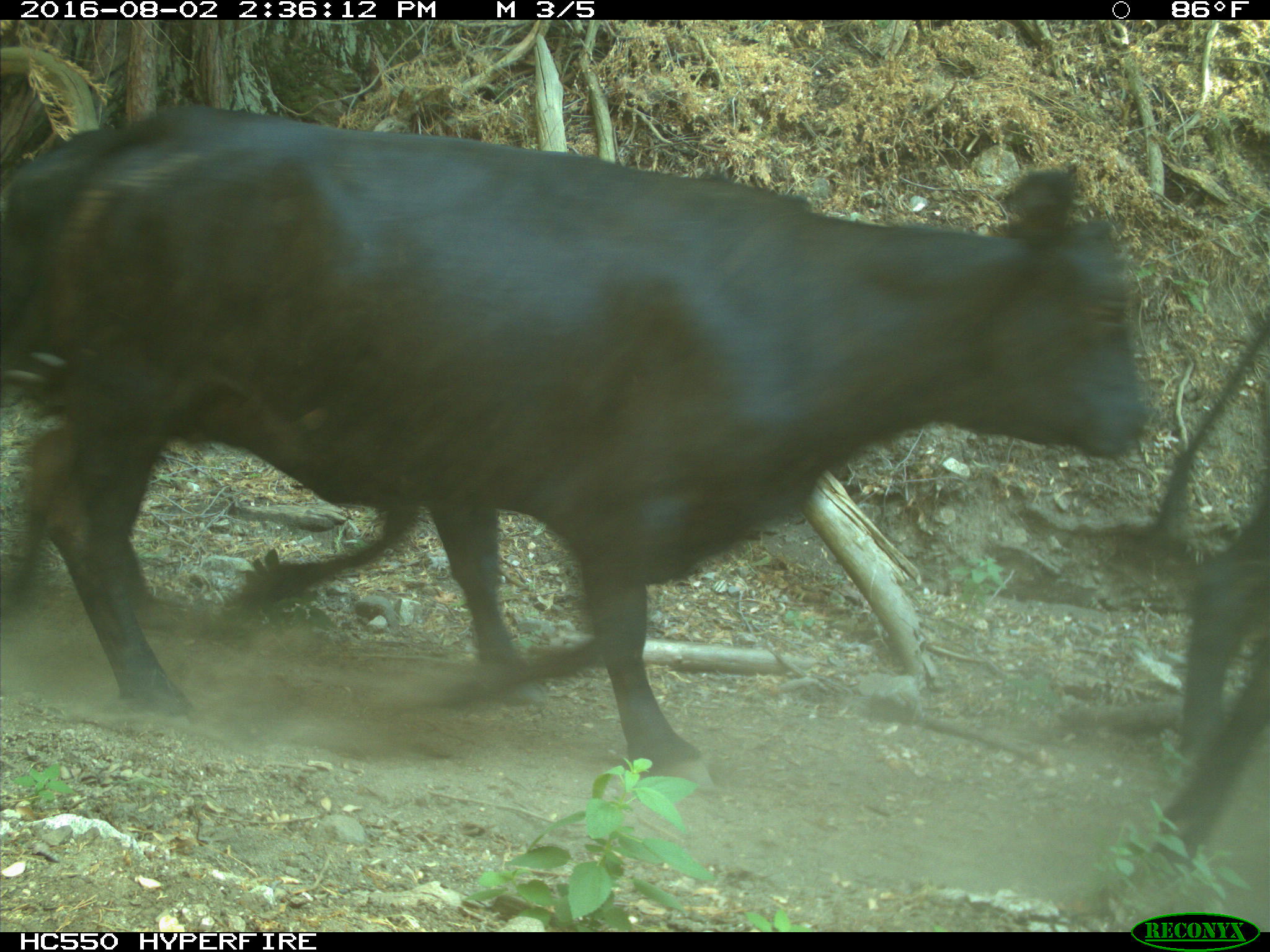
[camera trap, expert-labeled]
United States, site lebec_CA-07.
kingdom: Animalia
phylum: Chordata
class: Mammalia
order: Artiodactyla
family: Bovidae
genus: Bos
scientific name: Bos taurus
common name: domestic cow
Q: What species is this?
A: Bos taurus (domestic cow).